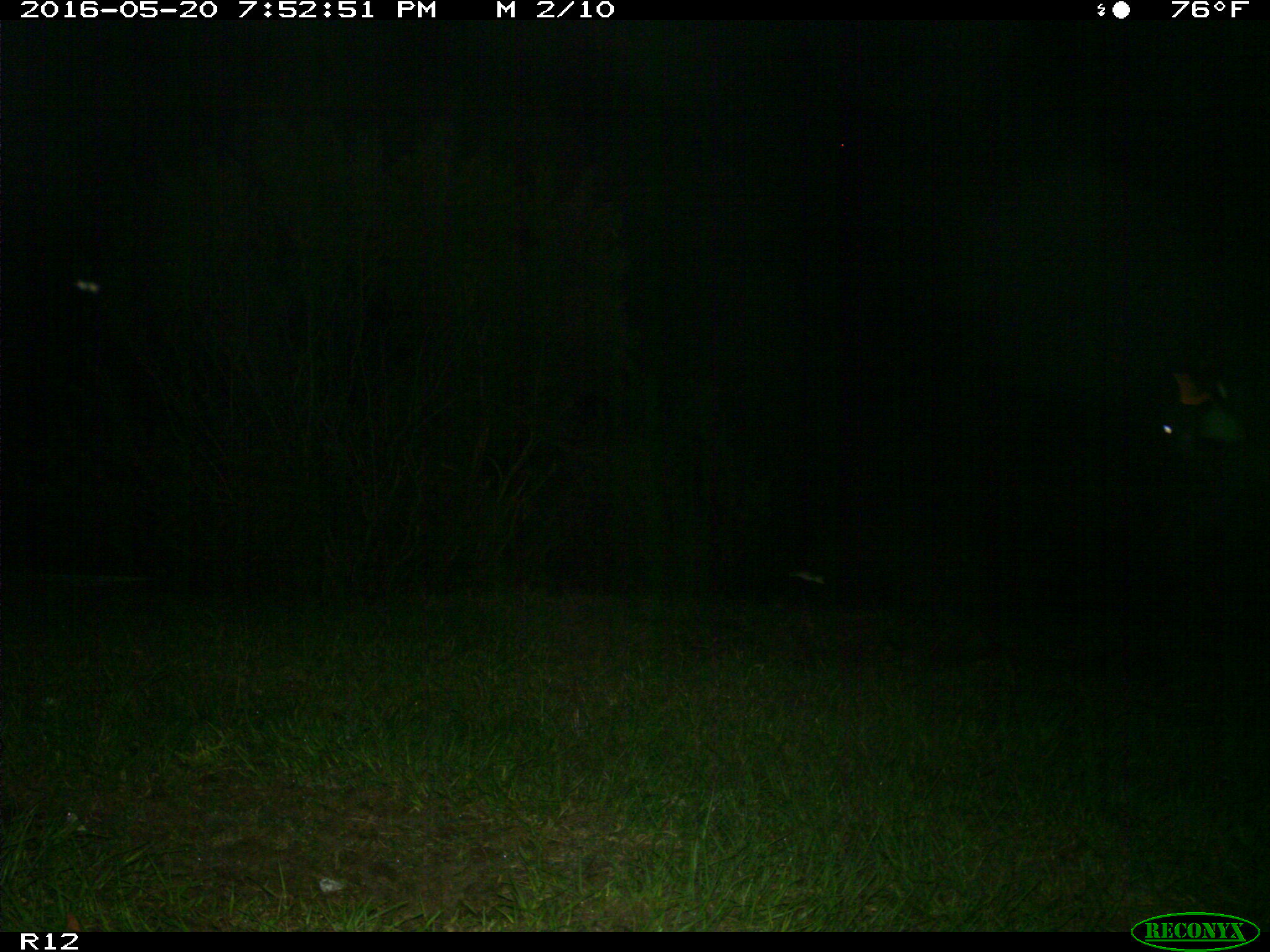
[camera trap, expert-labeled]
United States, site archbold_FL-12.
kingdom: Animalia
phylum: Chordata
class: Mammalia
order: Artiodactyla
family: Bovidae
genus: Bos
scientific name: Bos taurus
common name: domestic cow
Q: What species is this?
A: Bos taurus (domestic cow).